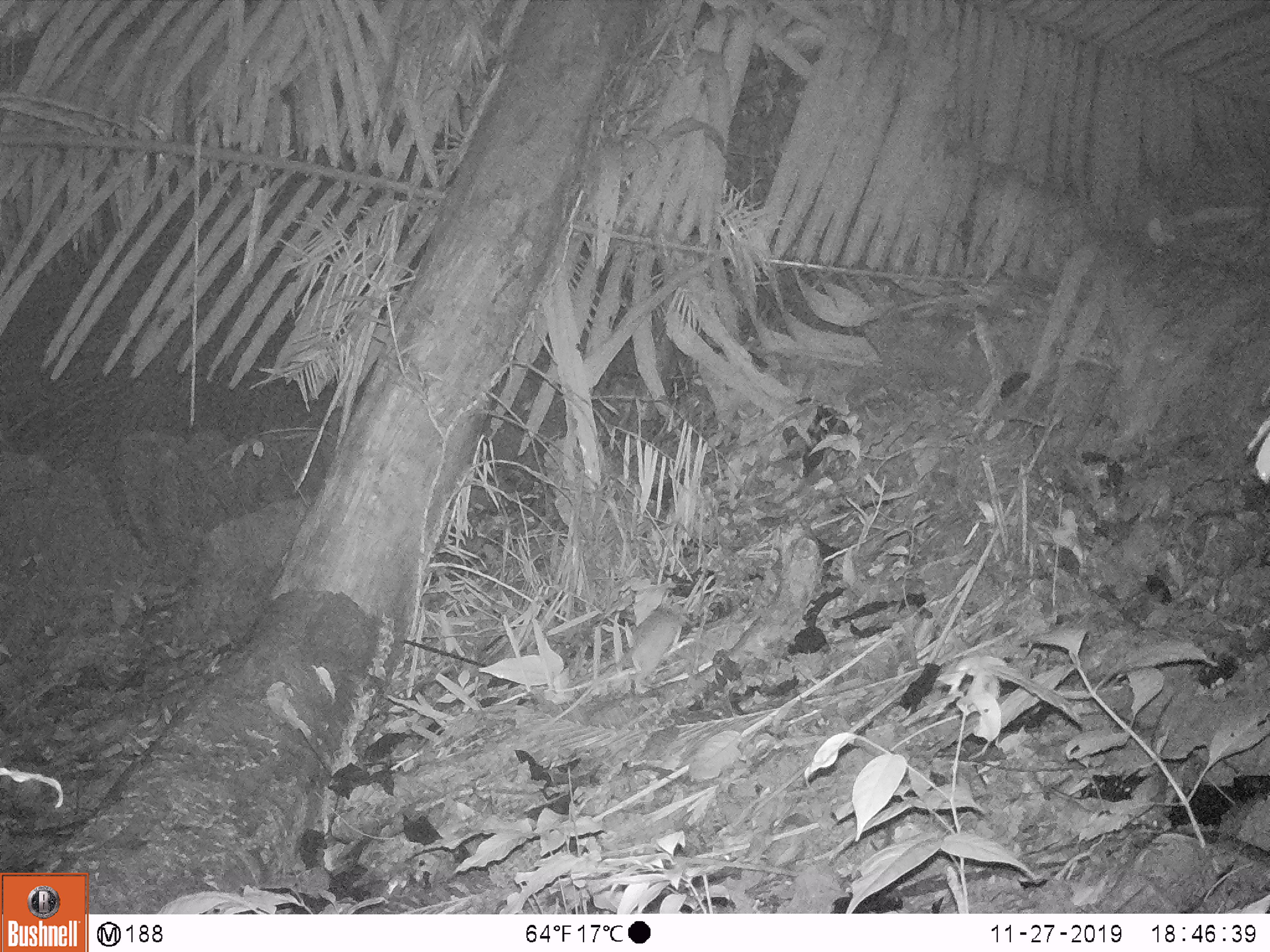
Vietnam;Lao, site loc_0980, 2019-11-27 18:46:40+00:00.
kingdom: Animalia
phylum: Chordata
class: Mammalia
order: Rodentia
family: Muridae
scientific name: Muridae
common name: old-world mice and rats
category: unidentified murid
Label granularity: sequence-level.